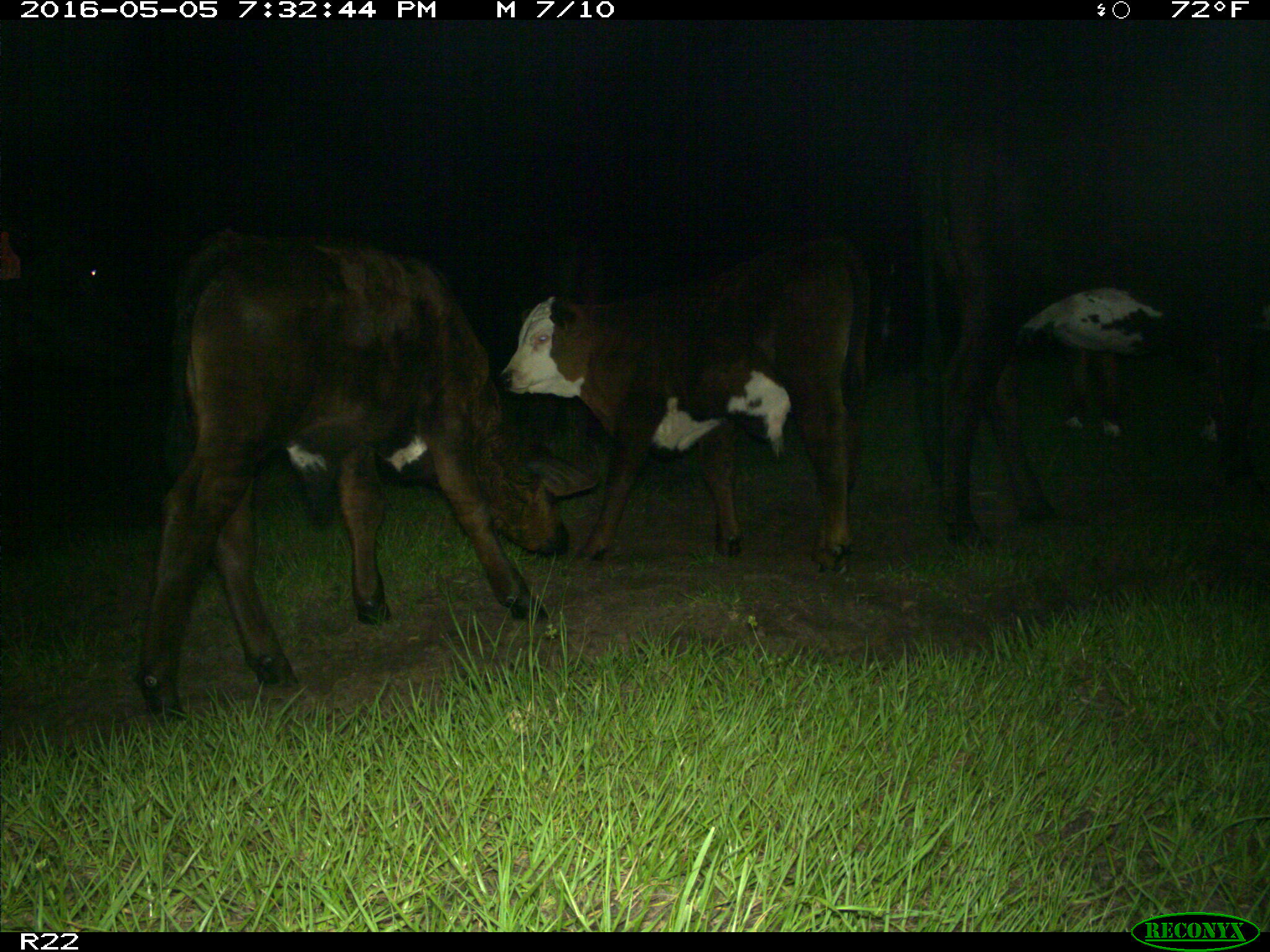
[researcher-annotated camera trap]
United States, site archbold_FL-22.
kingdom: Animalia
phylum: Chordata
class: Mammalia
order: Artiodactyla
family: Bovidae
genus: Bos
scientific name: Bos taurus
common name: domestic cow